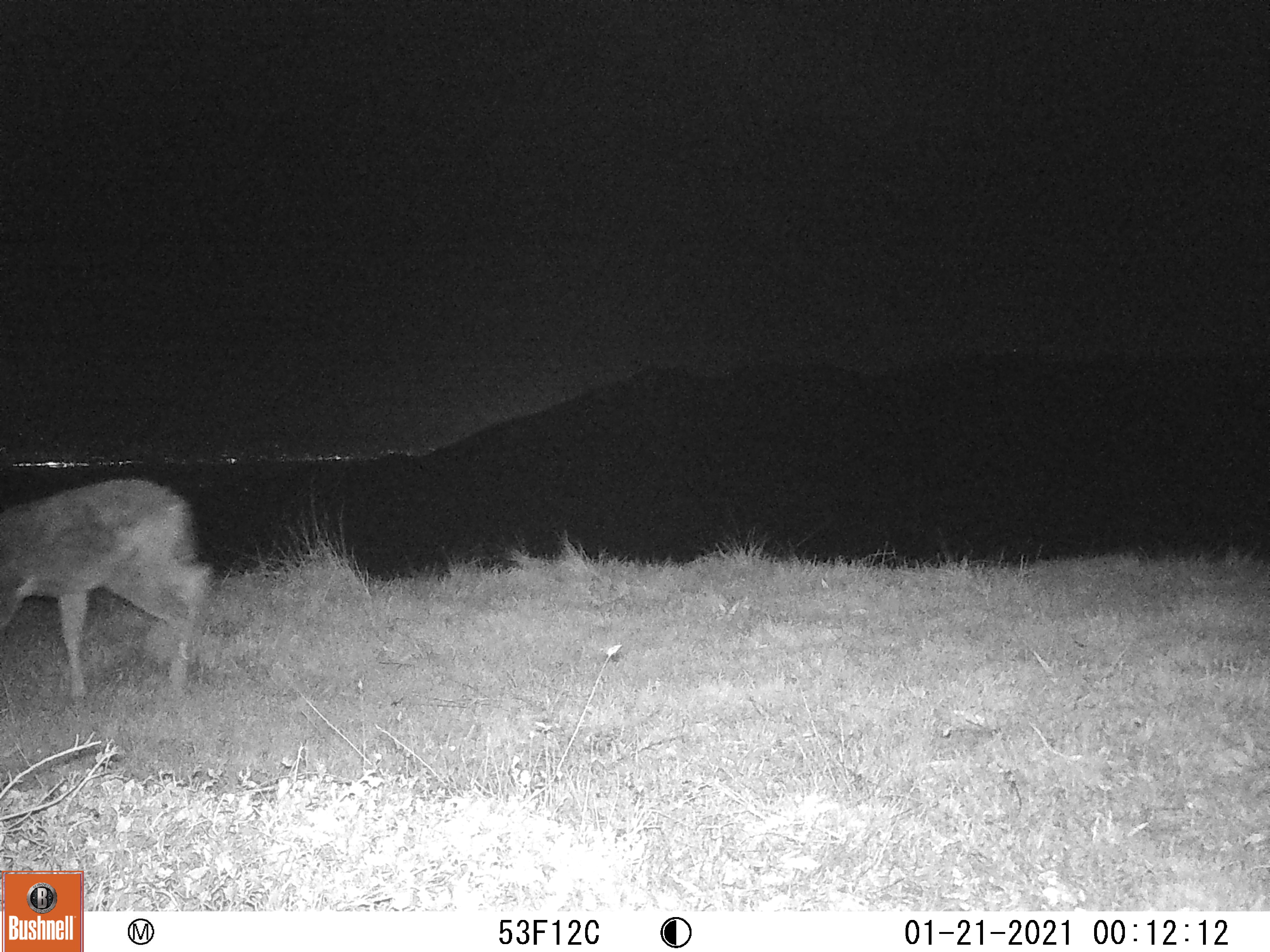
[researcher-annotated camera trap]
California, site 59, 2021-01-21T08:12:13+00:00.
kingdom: Animalia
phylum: Chordata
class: Mammalia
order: Artiodactyla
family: Cervidae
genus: Odocoileus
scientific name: Odocoileus hemionus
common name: mule deer